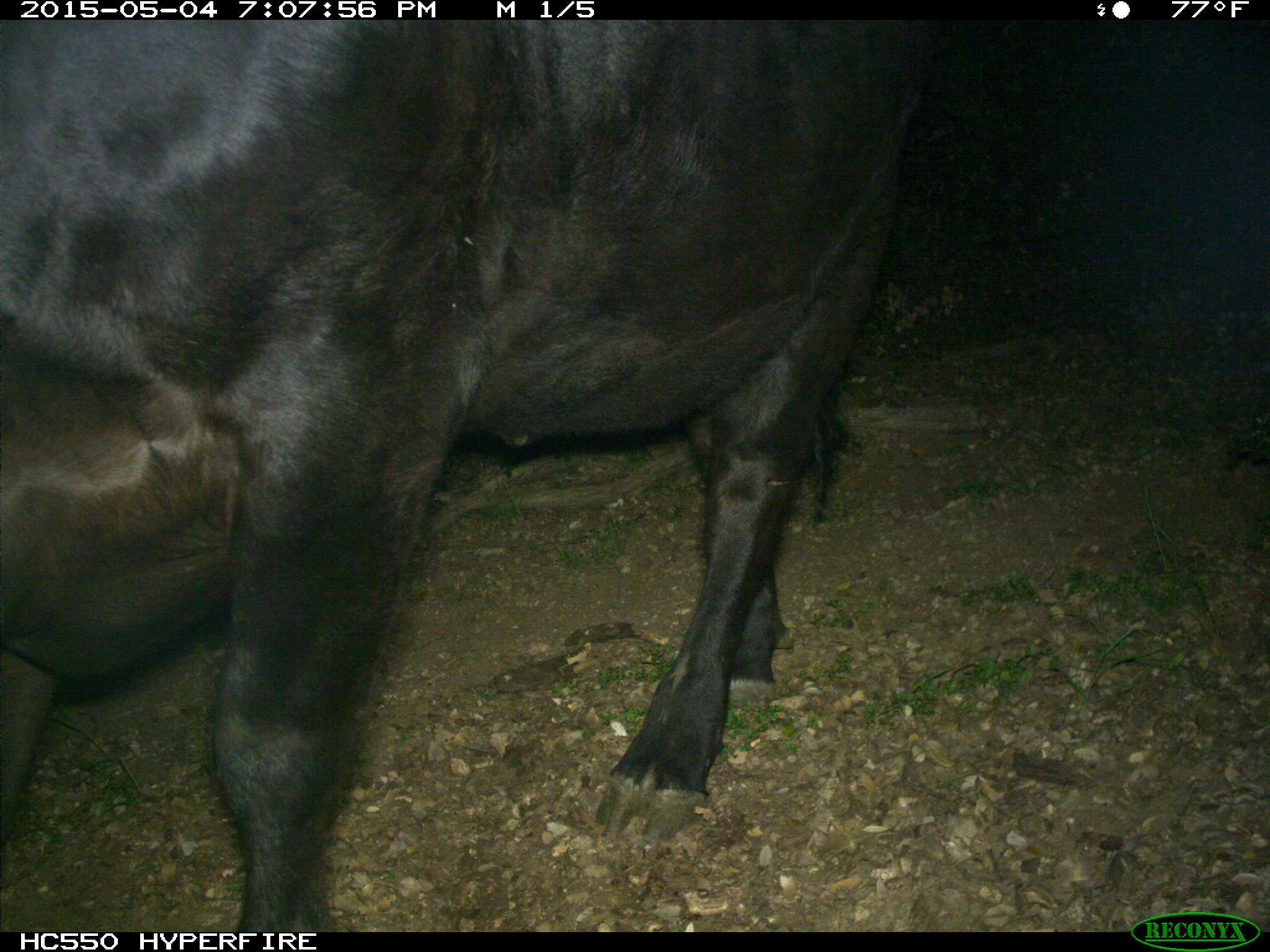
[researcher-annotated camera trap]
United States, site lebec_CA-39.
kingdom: Animalia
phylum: Chordata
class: Mammalia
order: Artiodactyla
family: Bovidae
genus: Bos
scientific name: Bos taurus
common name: domestic cow